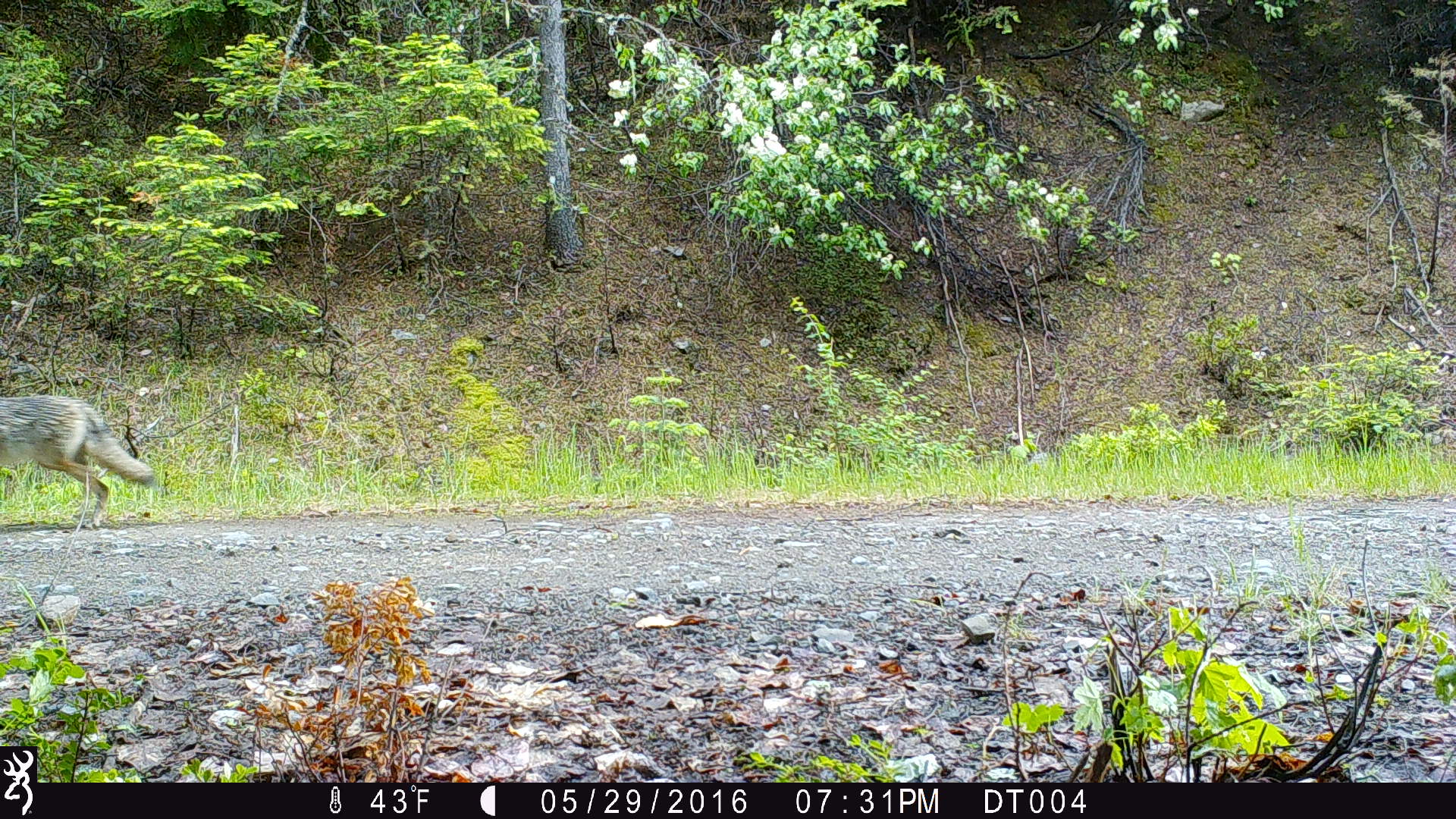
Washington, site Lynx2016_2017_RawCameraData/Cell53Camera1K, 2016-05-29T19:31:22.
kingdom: Animalia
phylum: Chordata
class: Mammalia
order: Carnivora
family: Canidae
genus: Canis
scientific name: Canis latrans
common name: coyote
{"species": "Canis latrans (coyote)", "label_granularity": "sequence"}